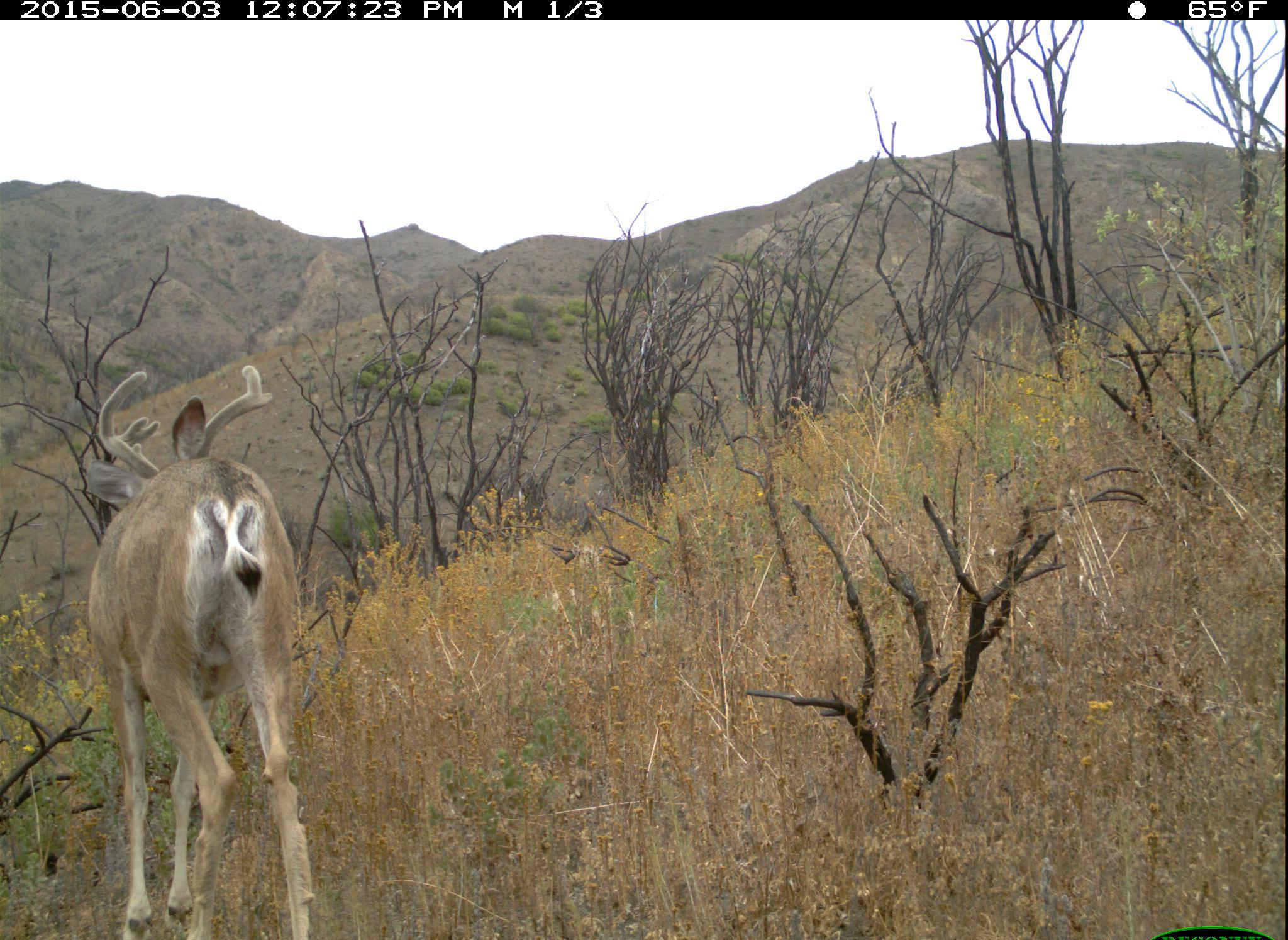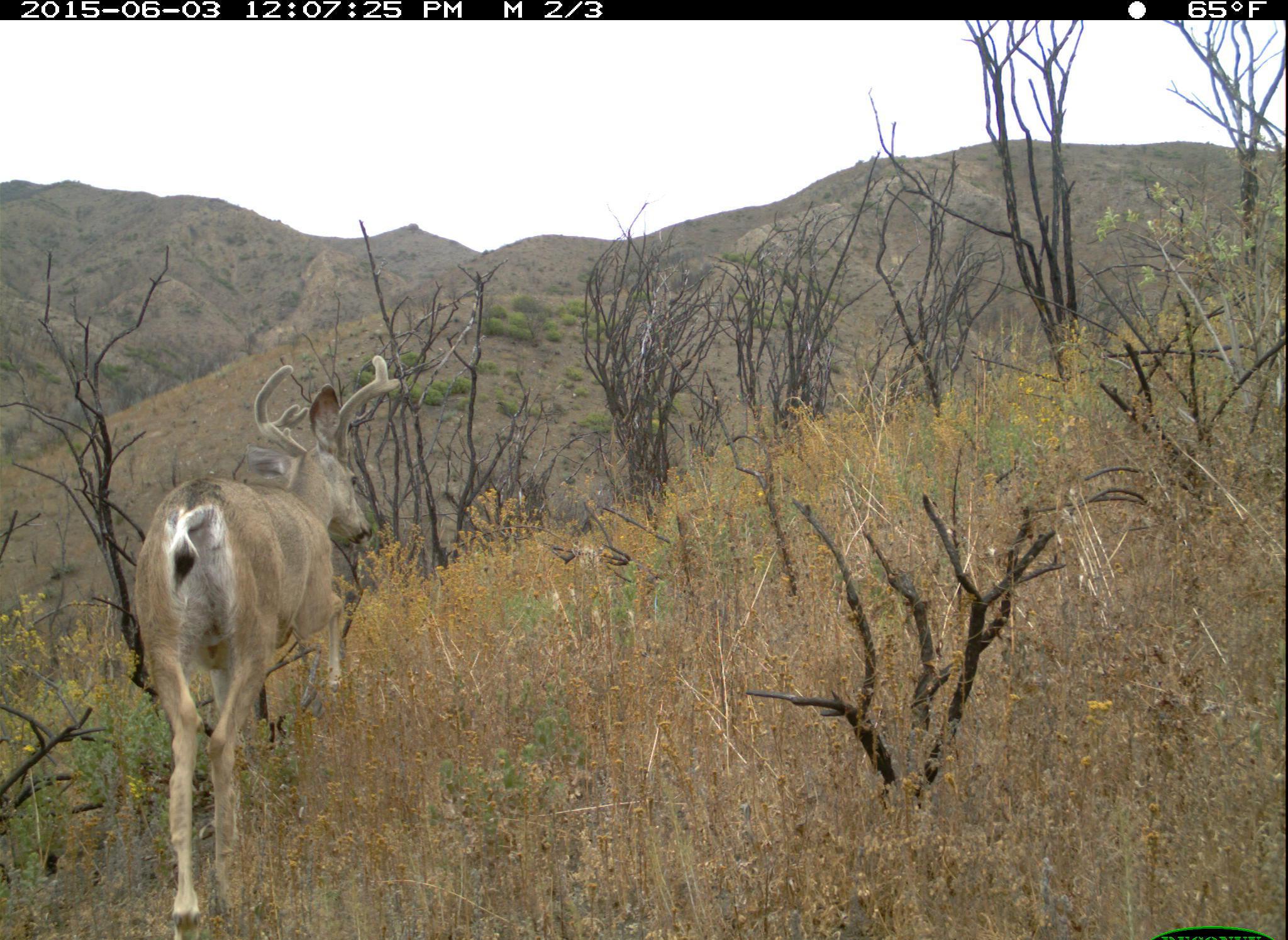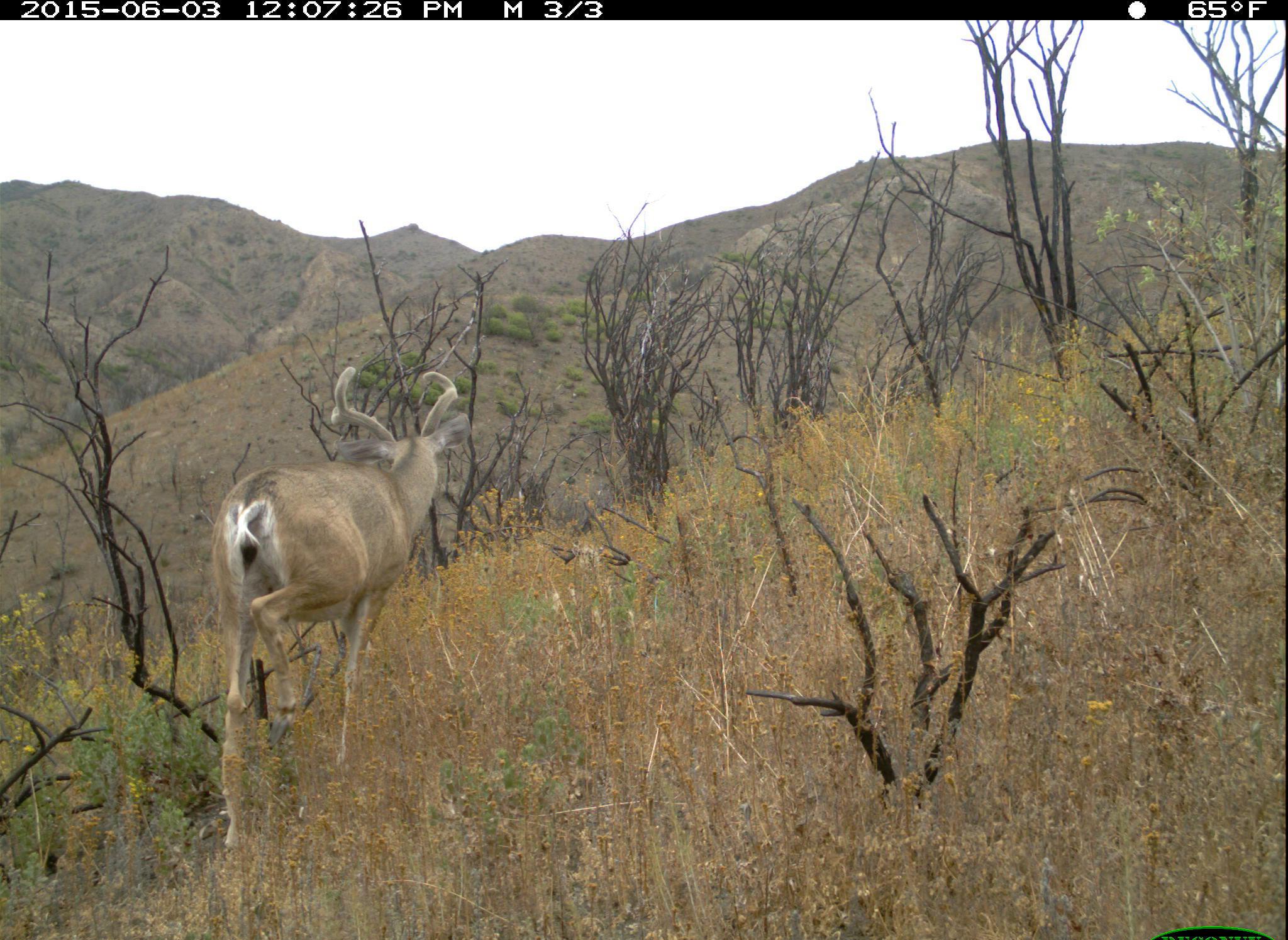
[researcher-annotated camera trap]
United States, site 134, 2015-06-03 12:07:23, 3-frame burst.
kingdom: Animalia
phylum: Chordata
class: Mammalia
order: Artiodactyla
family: Cervidae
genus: Odocoileus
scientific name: Odocoileus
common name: deer